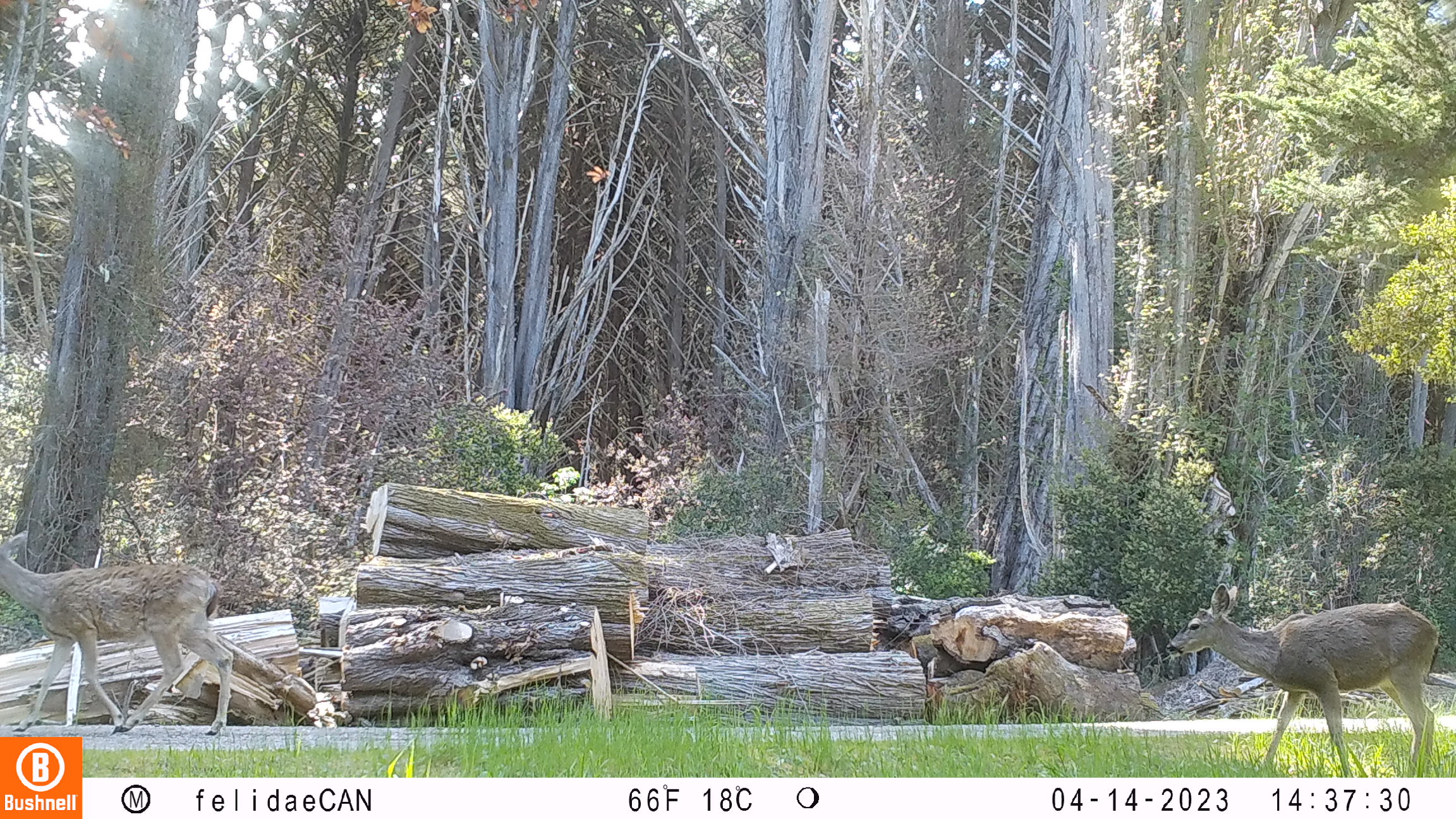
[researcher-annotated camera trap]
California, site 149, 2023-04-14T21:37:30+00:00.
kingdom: Animalia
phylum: Chordata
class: Mammalia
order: Artiodactyla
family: Cervidae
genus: Odocoileus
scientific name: Odocoileus hemionus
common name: mule deer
Mule deer (Odocoileus hemionus).